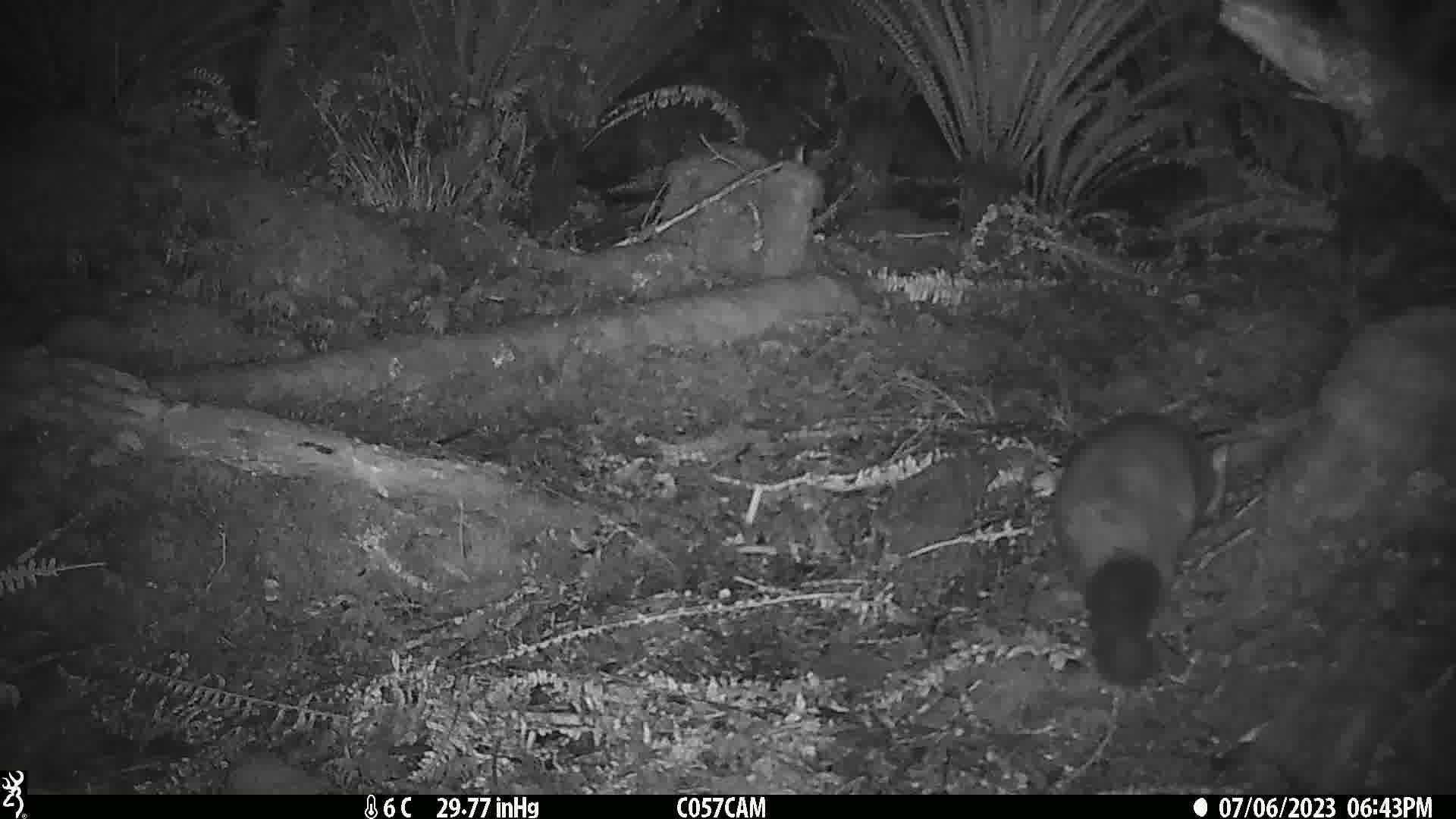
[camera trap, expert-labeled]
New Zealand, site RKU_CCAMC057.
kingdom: Animalia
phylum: Chordata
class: Mammalia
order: Diprotodontia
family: Phalangeridae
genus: Trichosurus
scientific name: Trichosurus vulpecula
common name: common brushtail possum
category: possum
Possum (common brushtail possum) (Trichosurus vulpecula).